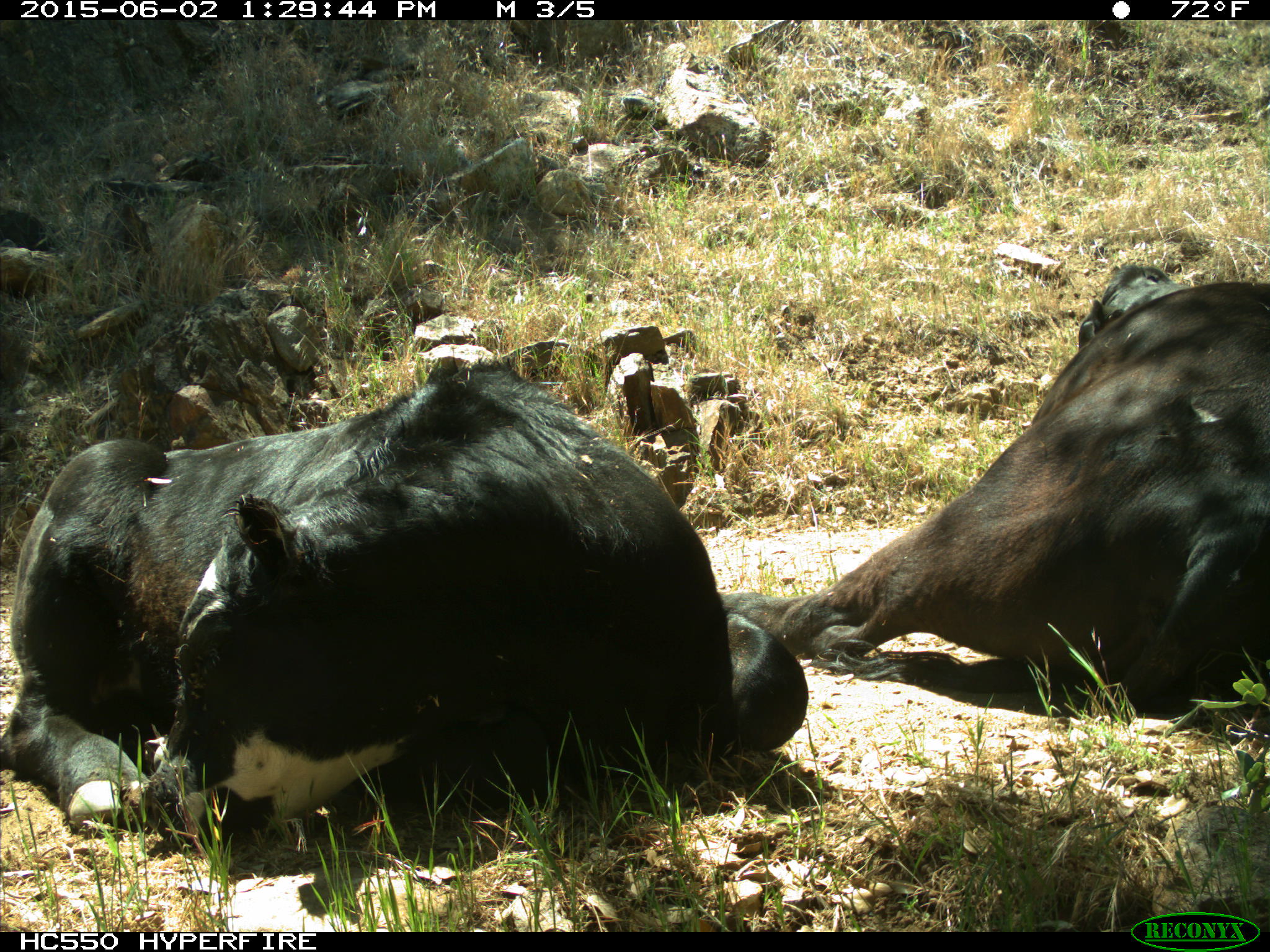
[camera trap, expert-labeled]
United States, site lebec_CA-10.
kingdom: Animalia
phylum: Chordata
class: Mammalia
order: Artiodactyla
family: Bovidae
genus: Bos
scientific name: Bos taurus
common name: domestic cow